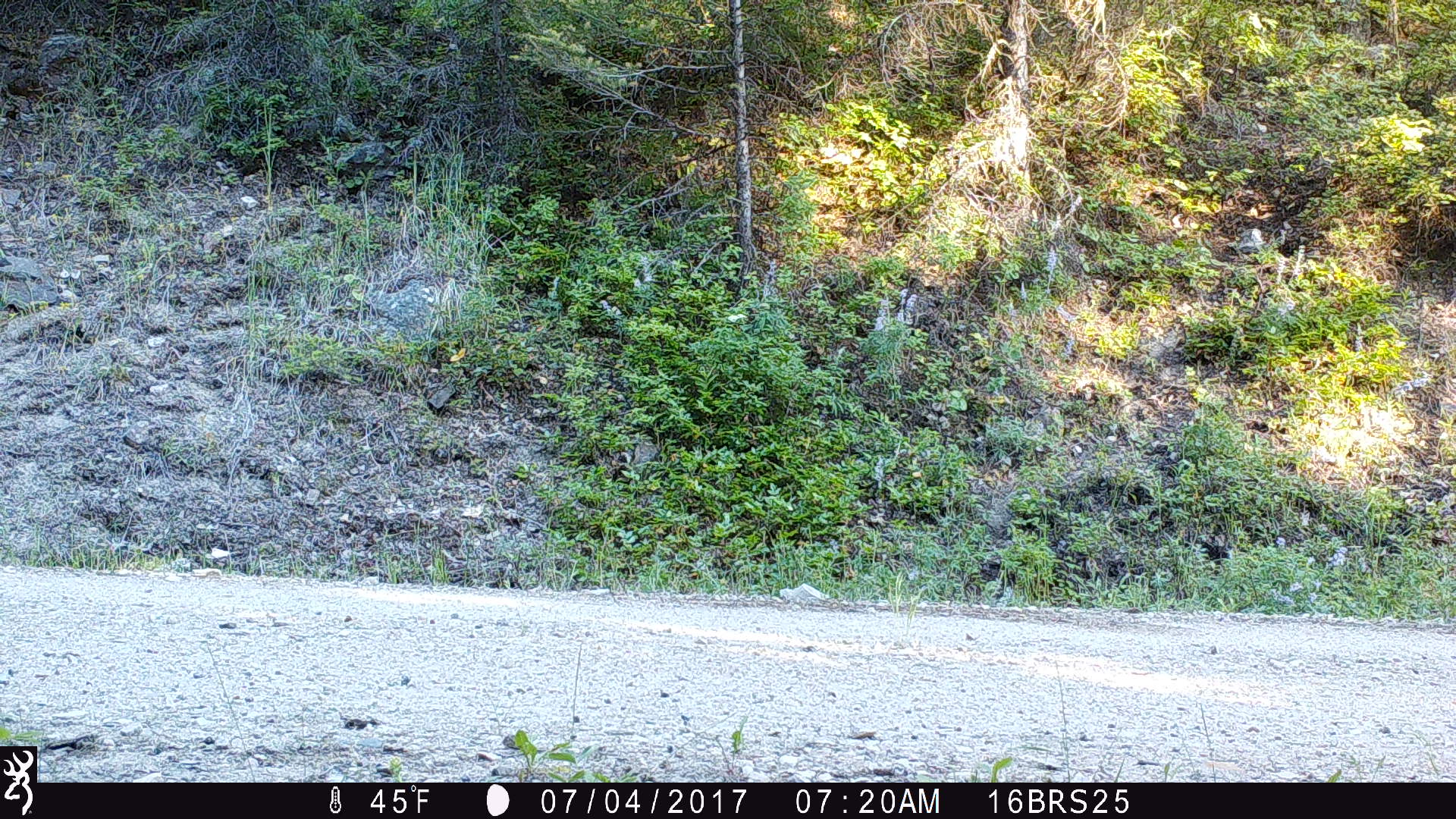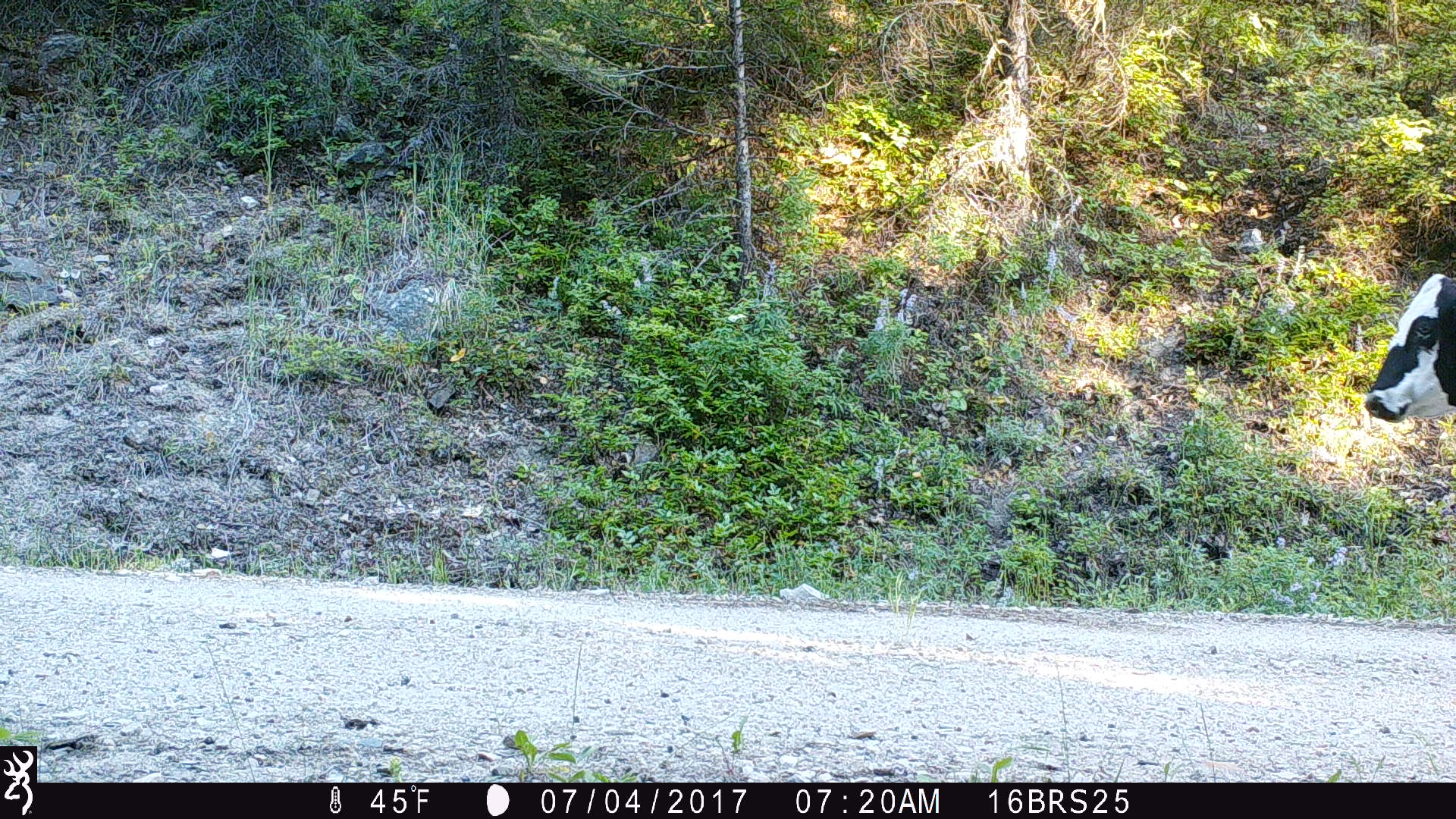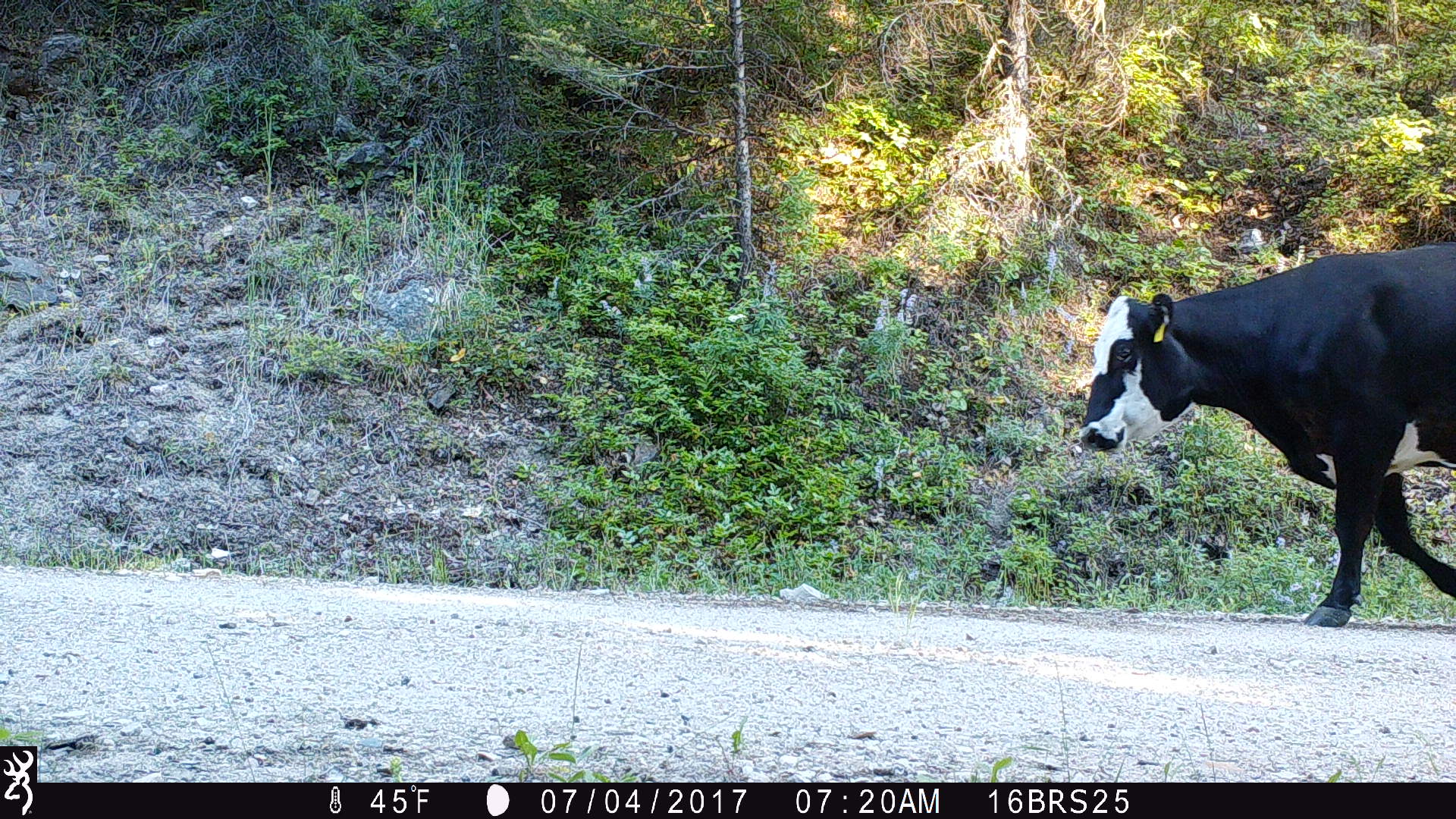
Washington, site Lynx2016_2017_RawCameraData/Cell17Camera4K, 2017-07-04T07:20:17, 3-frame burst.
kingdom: Animalia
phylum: Chordata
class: Mammalia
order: Artiodactyla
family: Bovidae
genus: Bos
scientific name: Bos taurus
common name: domestic cattle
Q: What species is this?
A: Domestic cattle (Bos taurus).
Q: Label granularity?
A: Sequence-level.